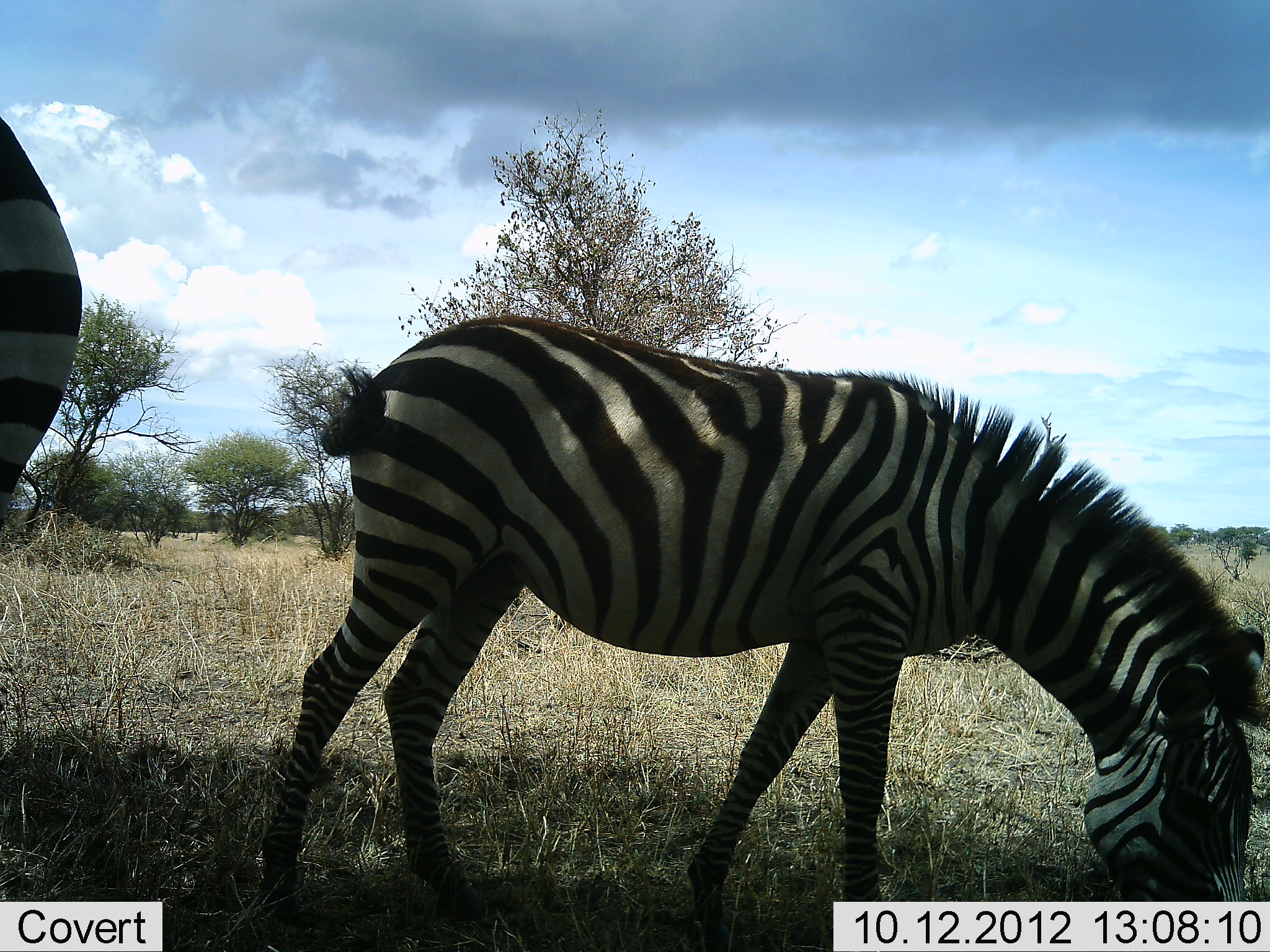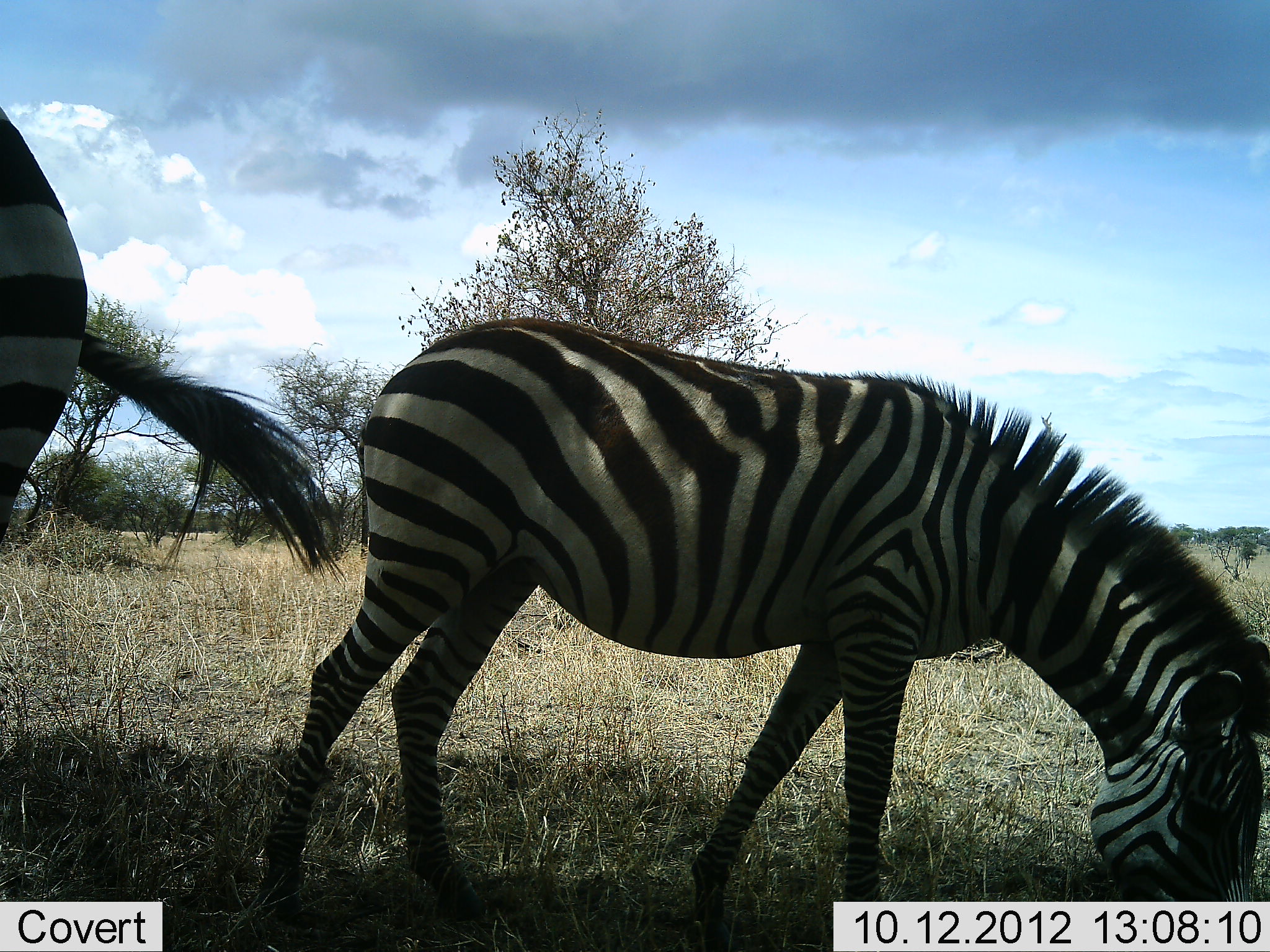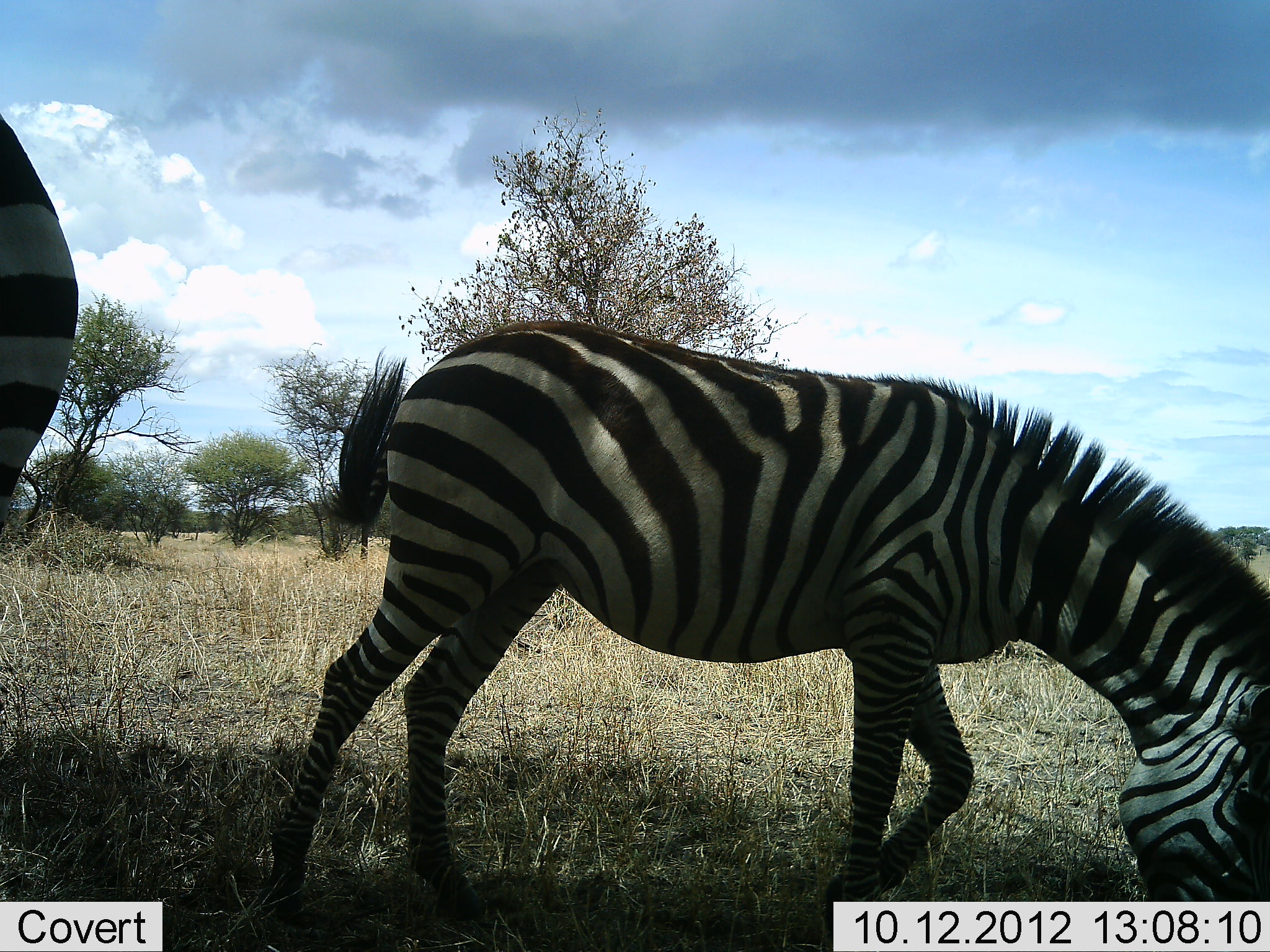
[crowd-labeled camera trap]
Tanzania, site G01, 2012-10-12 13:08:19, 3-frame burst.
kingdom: Animalia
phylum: Chordata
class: Mammalia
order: Perissodactyla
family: Equidae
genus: Equus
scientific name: Equus quagga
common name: plains zebra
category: zebra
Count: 2.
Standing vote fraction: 30%.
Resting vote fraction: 0%.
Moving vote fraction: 10%.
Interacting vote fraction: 0%.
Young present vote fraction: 0%.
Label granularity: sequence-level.